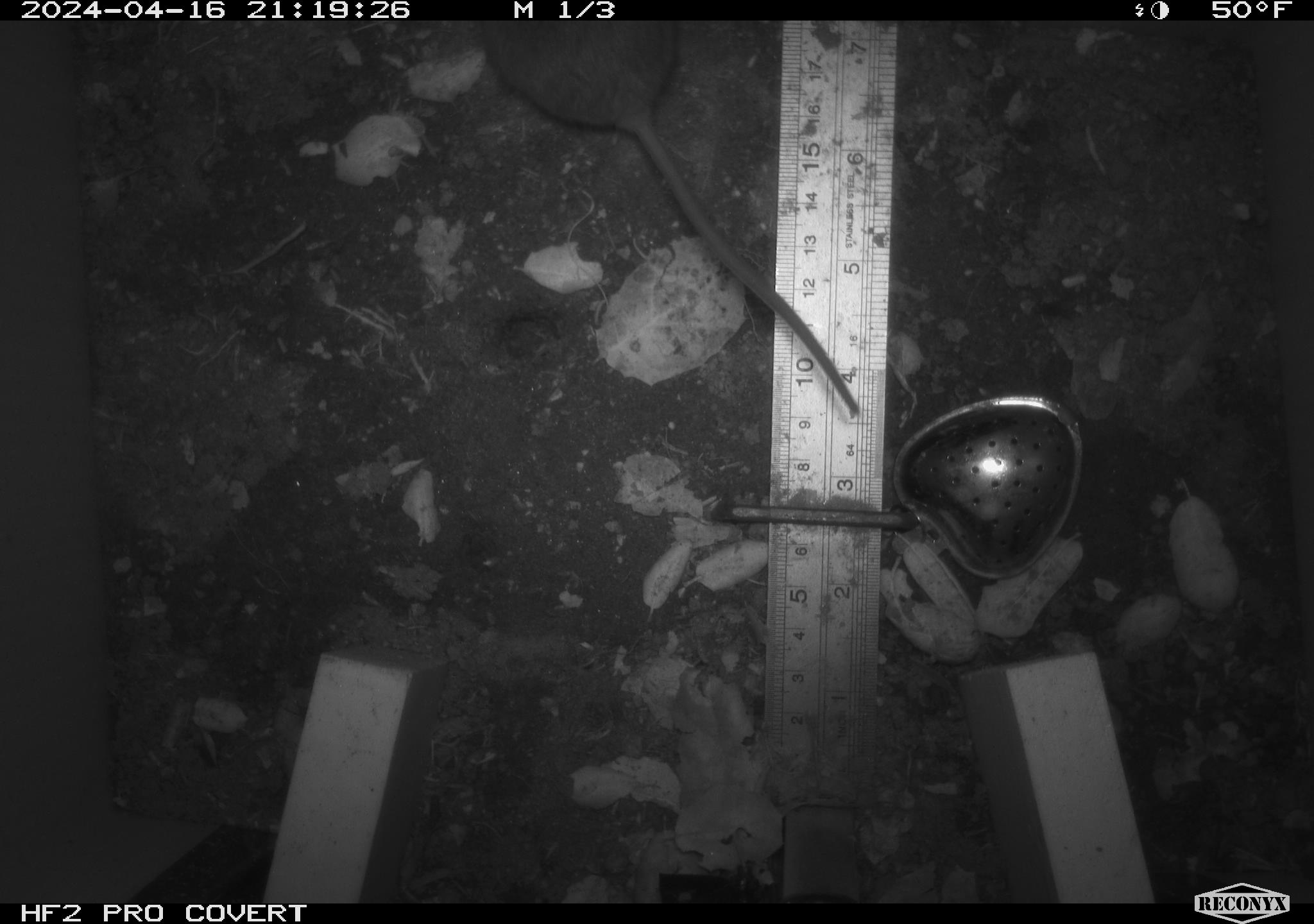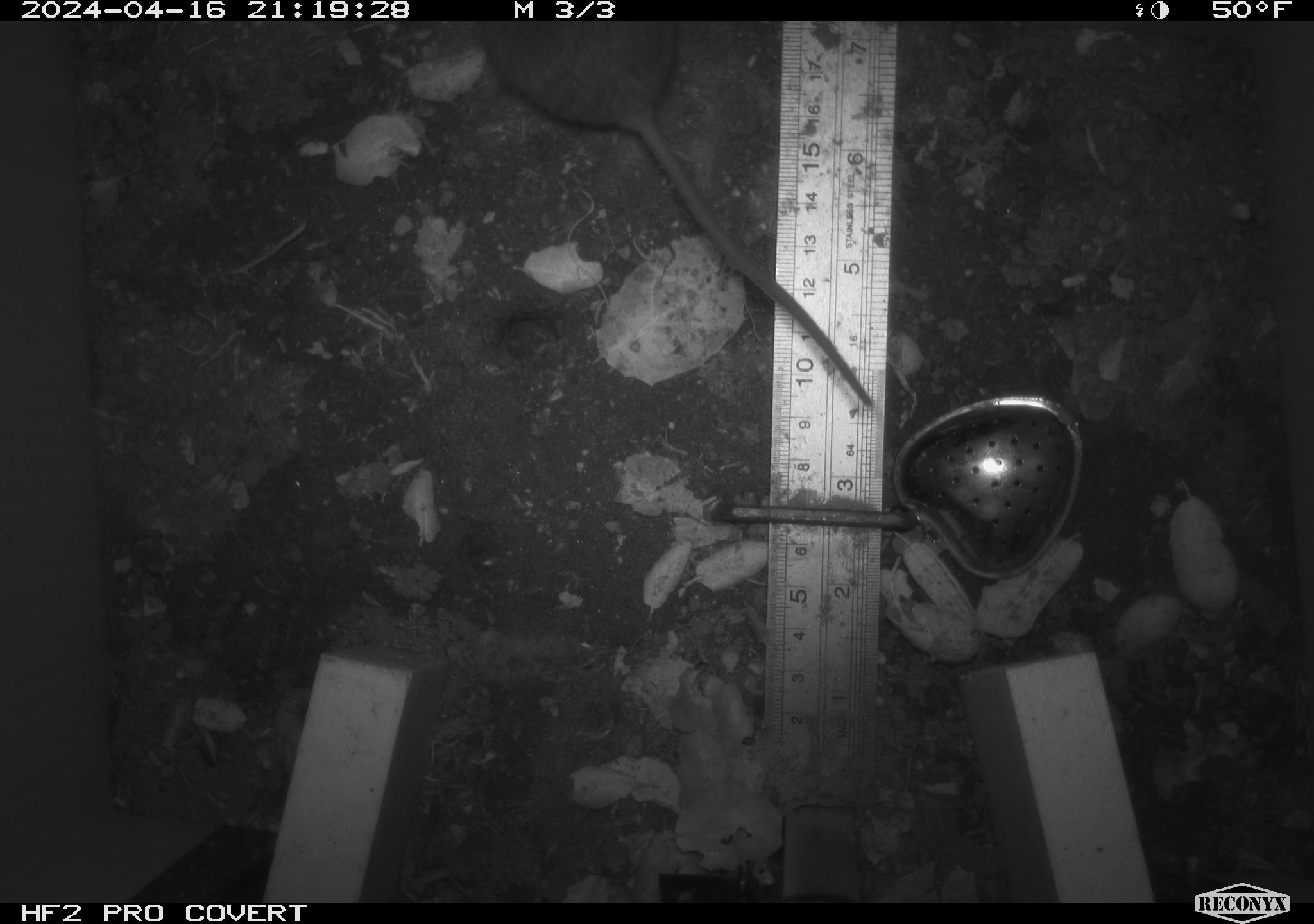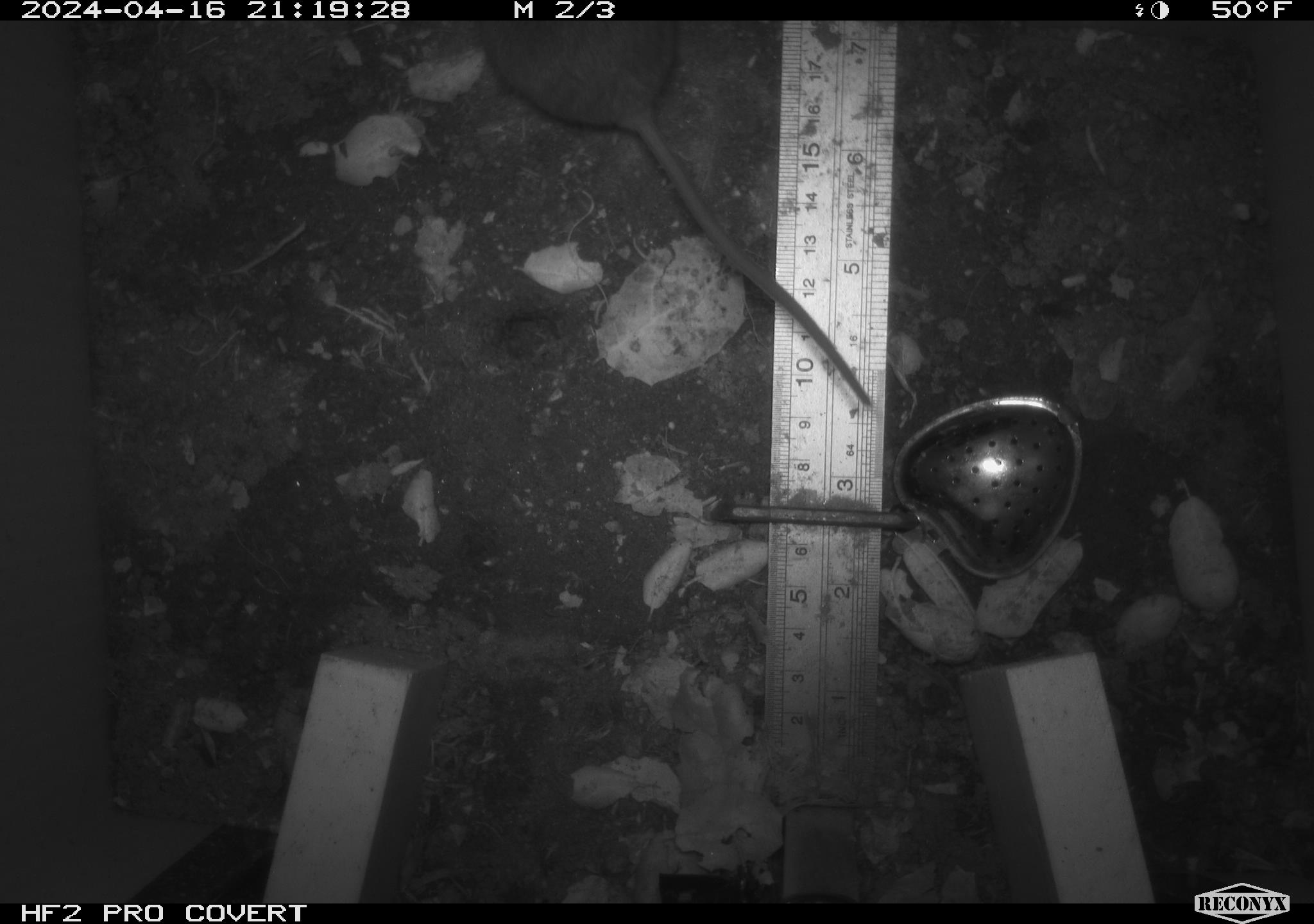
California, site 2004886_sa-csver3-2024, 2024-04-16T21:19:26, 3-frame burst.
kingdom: Animalia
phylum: Chordata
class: Mammalia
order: Rodentia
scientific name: Rodentia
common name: rodent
Rodent (Rodentia).